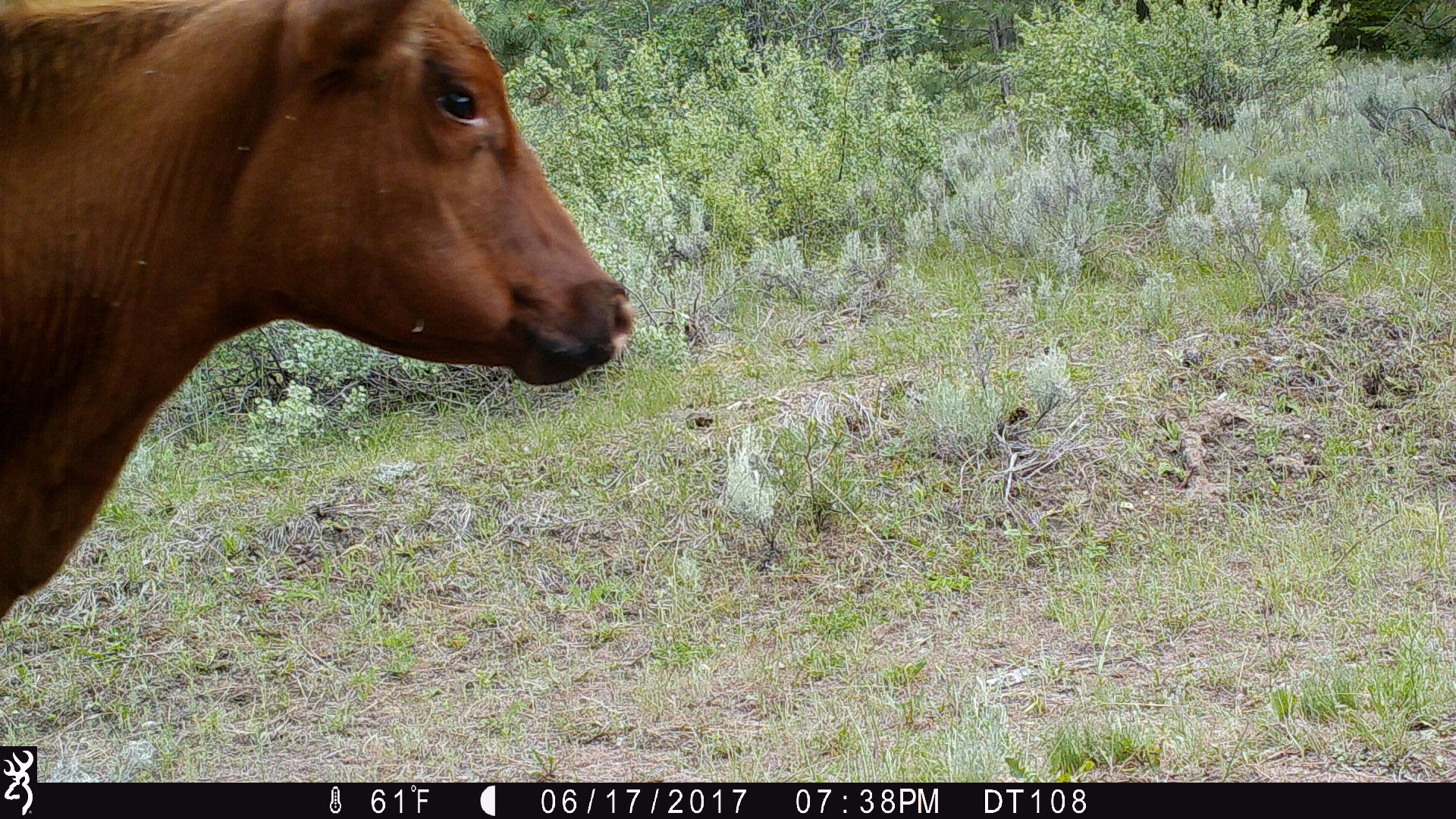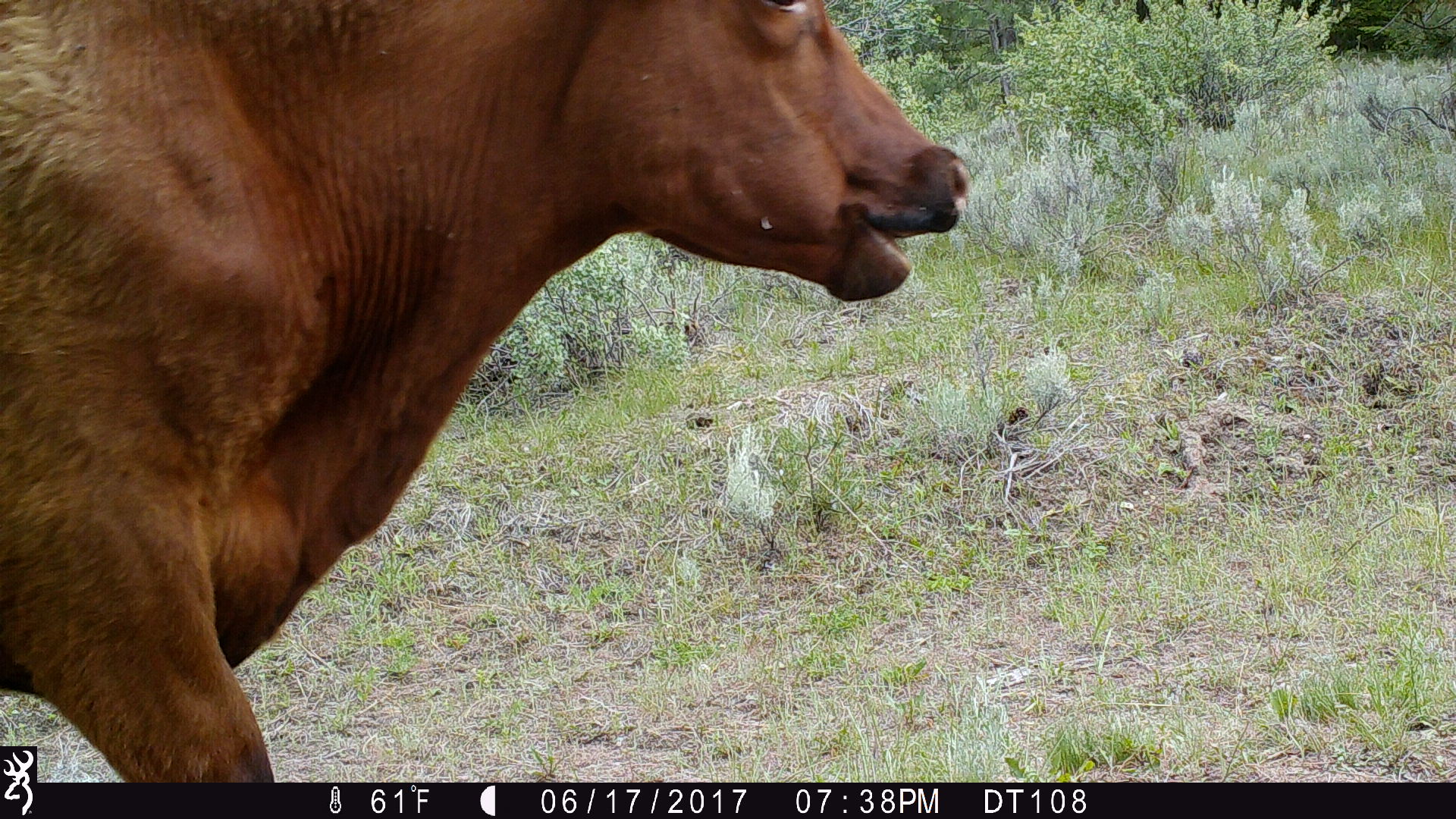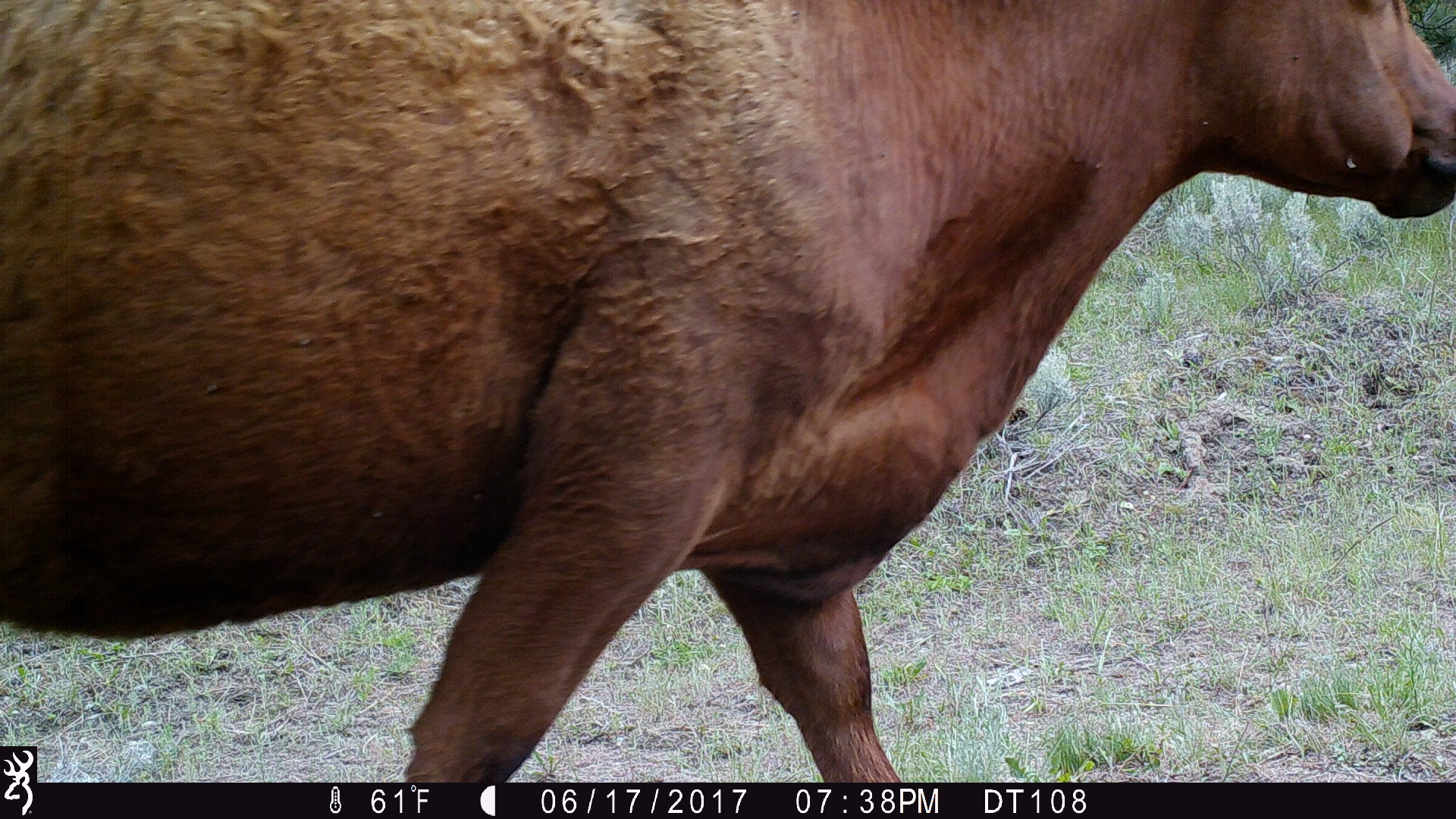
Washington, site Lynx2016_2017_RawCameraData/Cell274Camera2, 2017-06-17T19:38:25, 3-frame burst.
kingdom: Animalia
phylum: Chordata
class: Mammalia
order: Artiodactyla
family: Bovidae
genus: Bos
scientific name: Bos taurus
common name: domestic cattle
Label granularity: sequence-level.